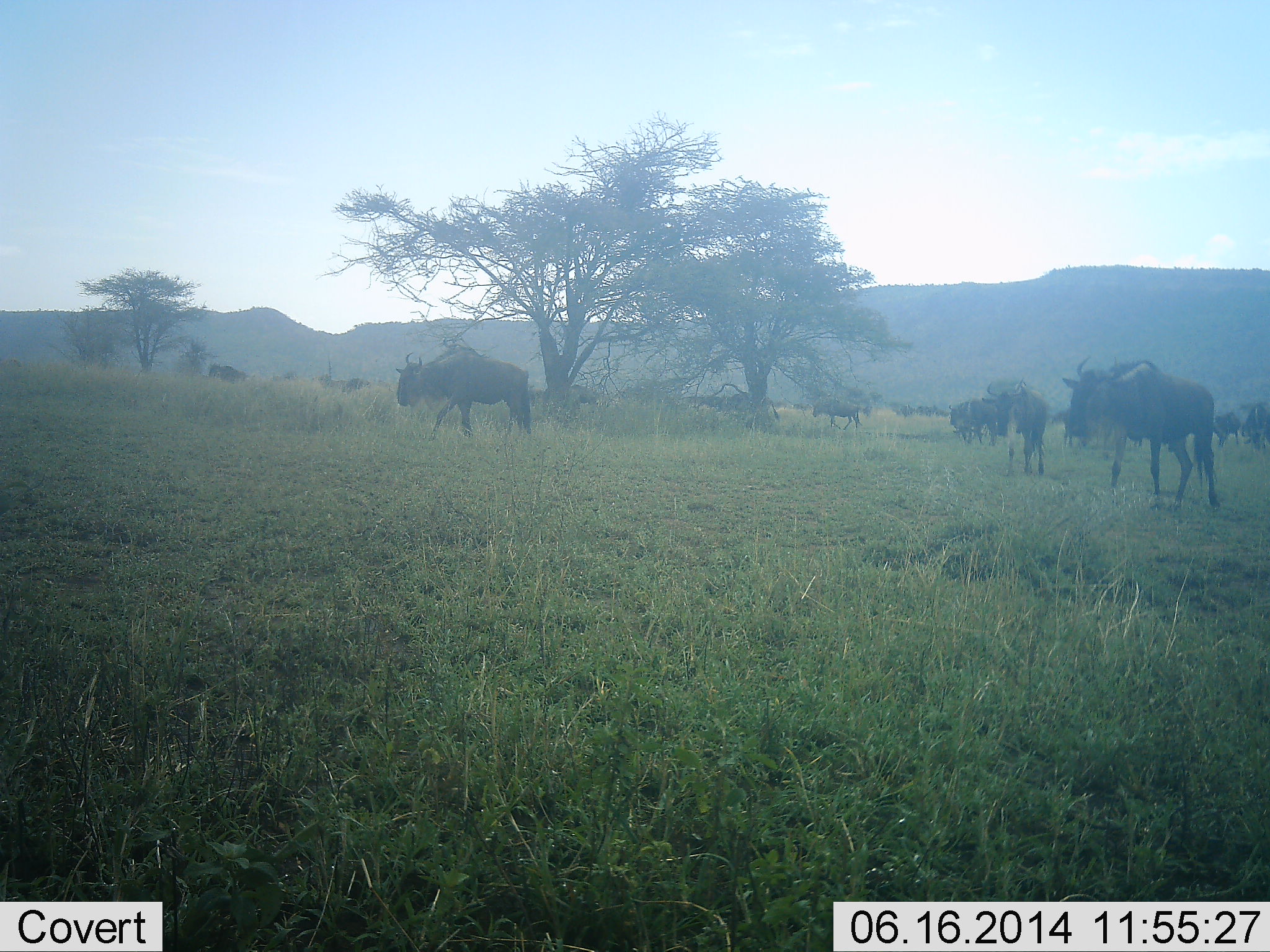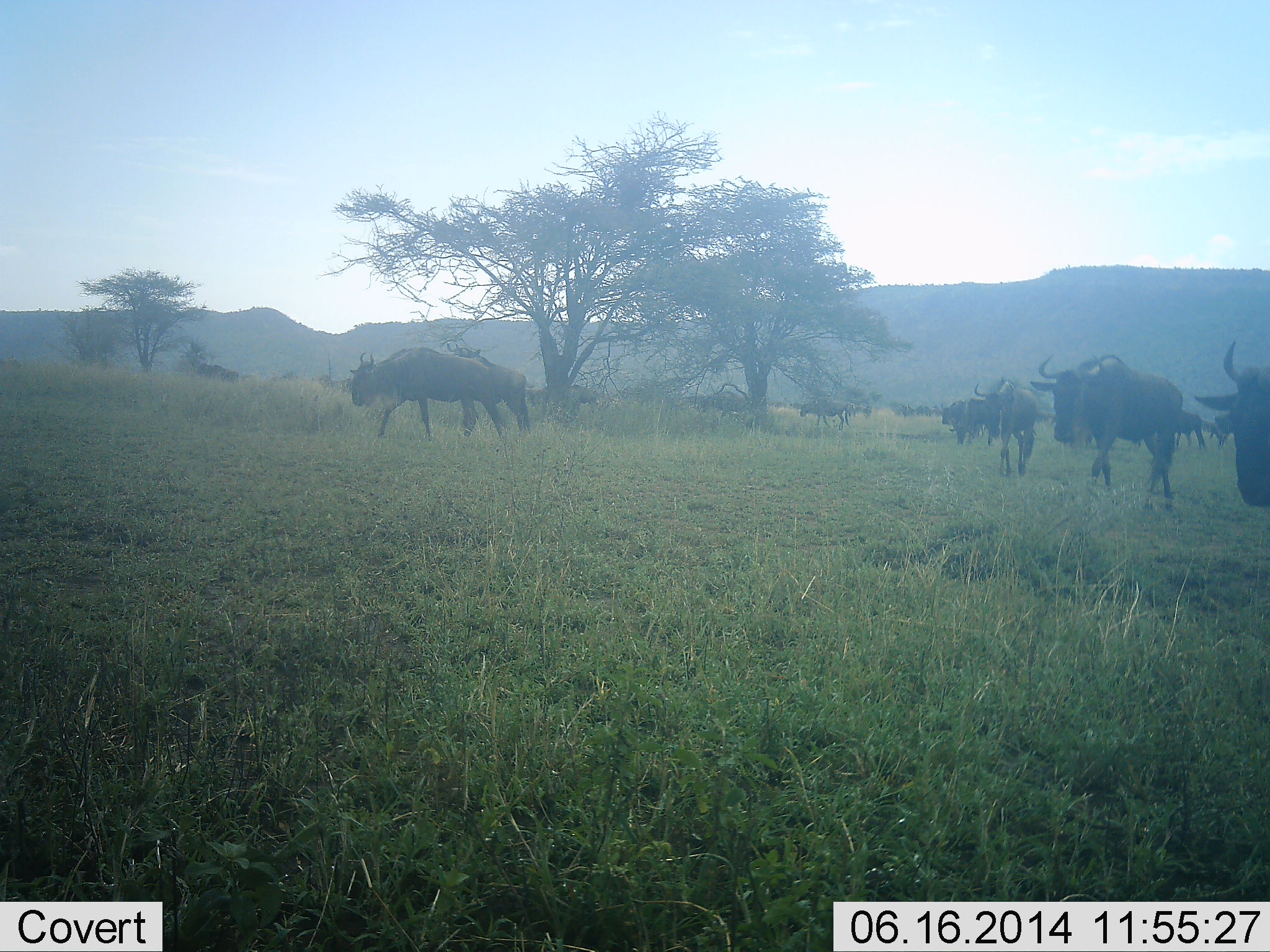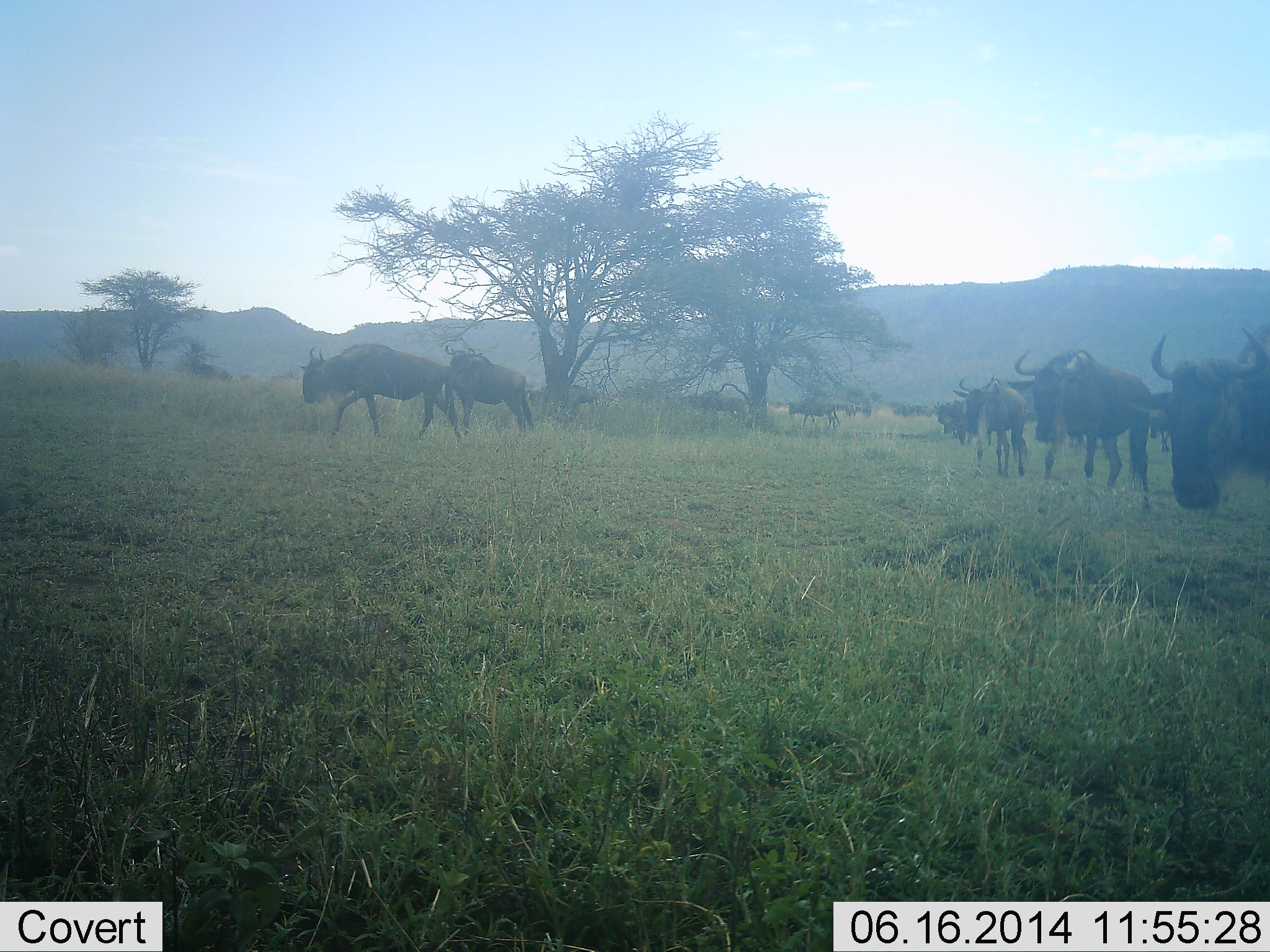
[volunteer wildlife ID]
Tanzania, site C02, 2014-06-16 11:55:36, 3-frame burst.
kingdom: Animalia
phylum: Chordata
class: Mammalia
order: Artiodactyla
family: Bovidae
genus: Connochaetes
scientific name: Connochaetes taurinus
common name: blue wildebeest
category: wildebeest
Wildebeest (blue wildebeest) (Connochaetes taurinus), count 11-50. Behavior (volunteer vote fractions): standing 22%, resting 0%, moving 100%, interacting 0%. Young present (vote fraction): 11%. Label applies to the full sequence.